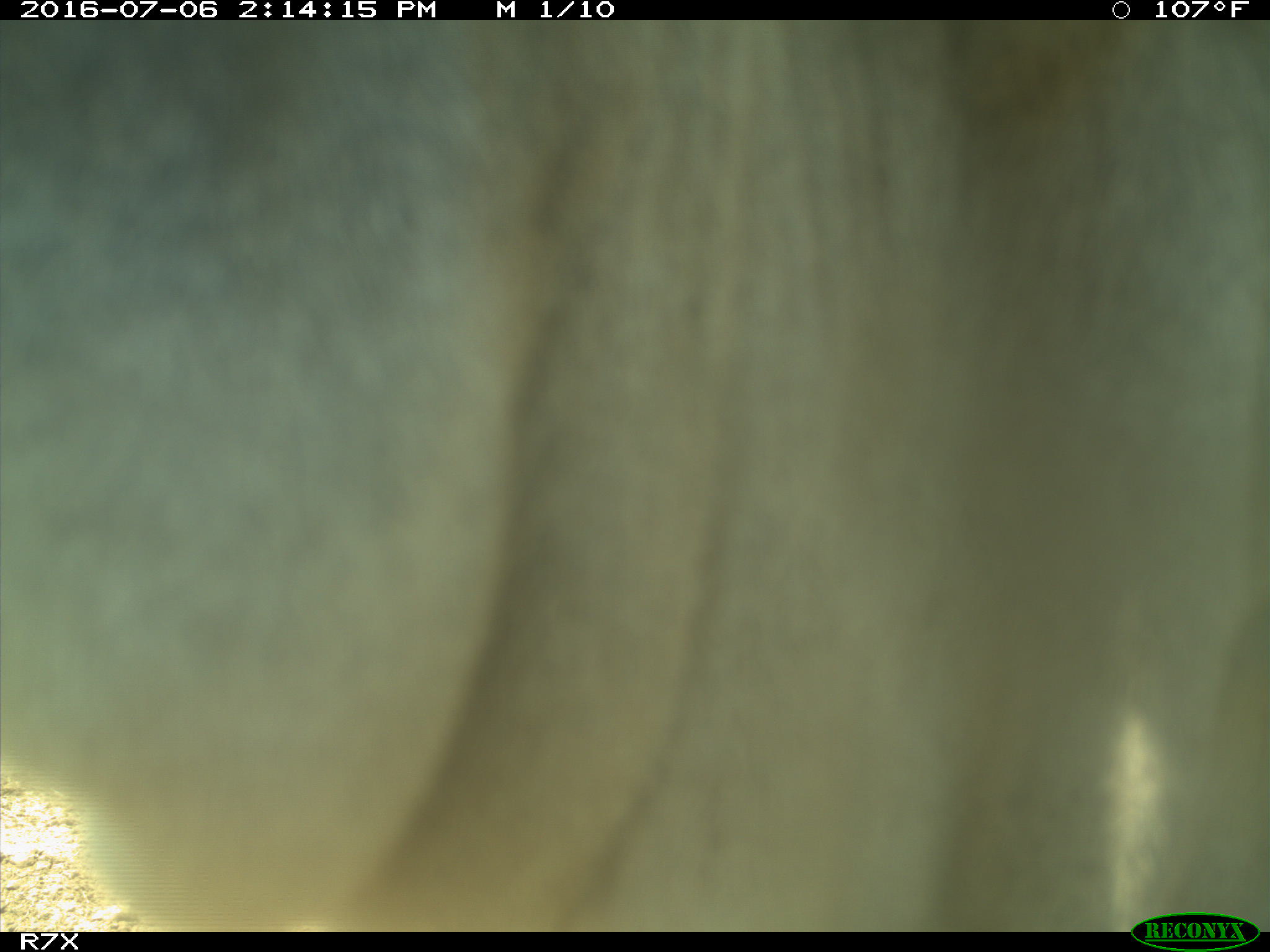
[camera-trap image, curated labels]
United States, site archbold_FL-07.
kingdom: Animalia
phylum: Chordata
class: Mammalia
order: Artiodactyla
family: Bovidae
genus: Bos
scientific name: Bos taurus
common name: domestic cow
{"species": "Bos taurus (domestic cow)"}